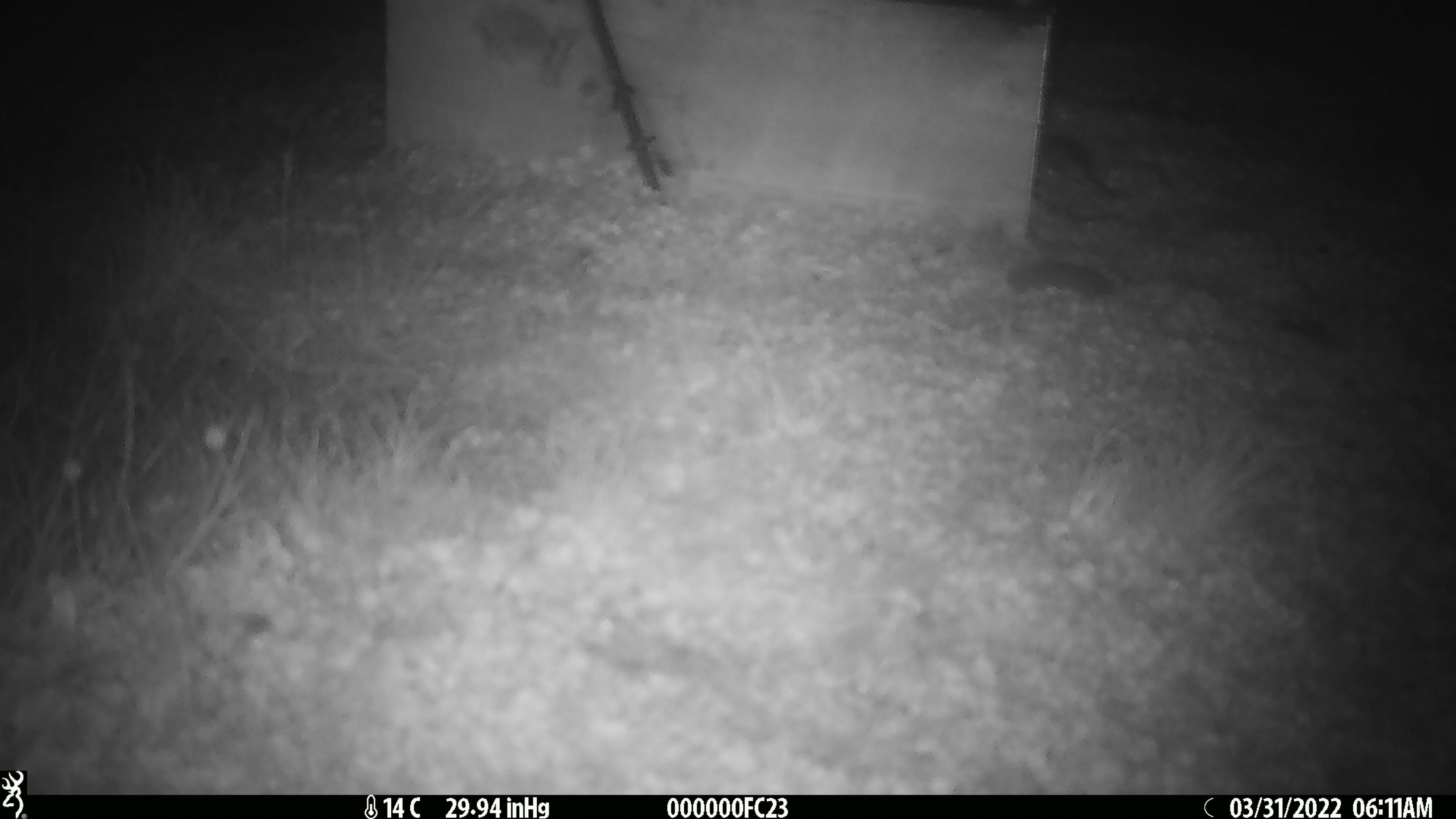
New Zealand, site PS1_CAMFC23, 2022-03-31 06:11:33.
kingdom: Animalia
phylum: Chordata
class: Mammalia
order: Rodentia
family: Muridae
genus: Mus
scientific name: Mus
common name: mouse